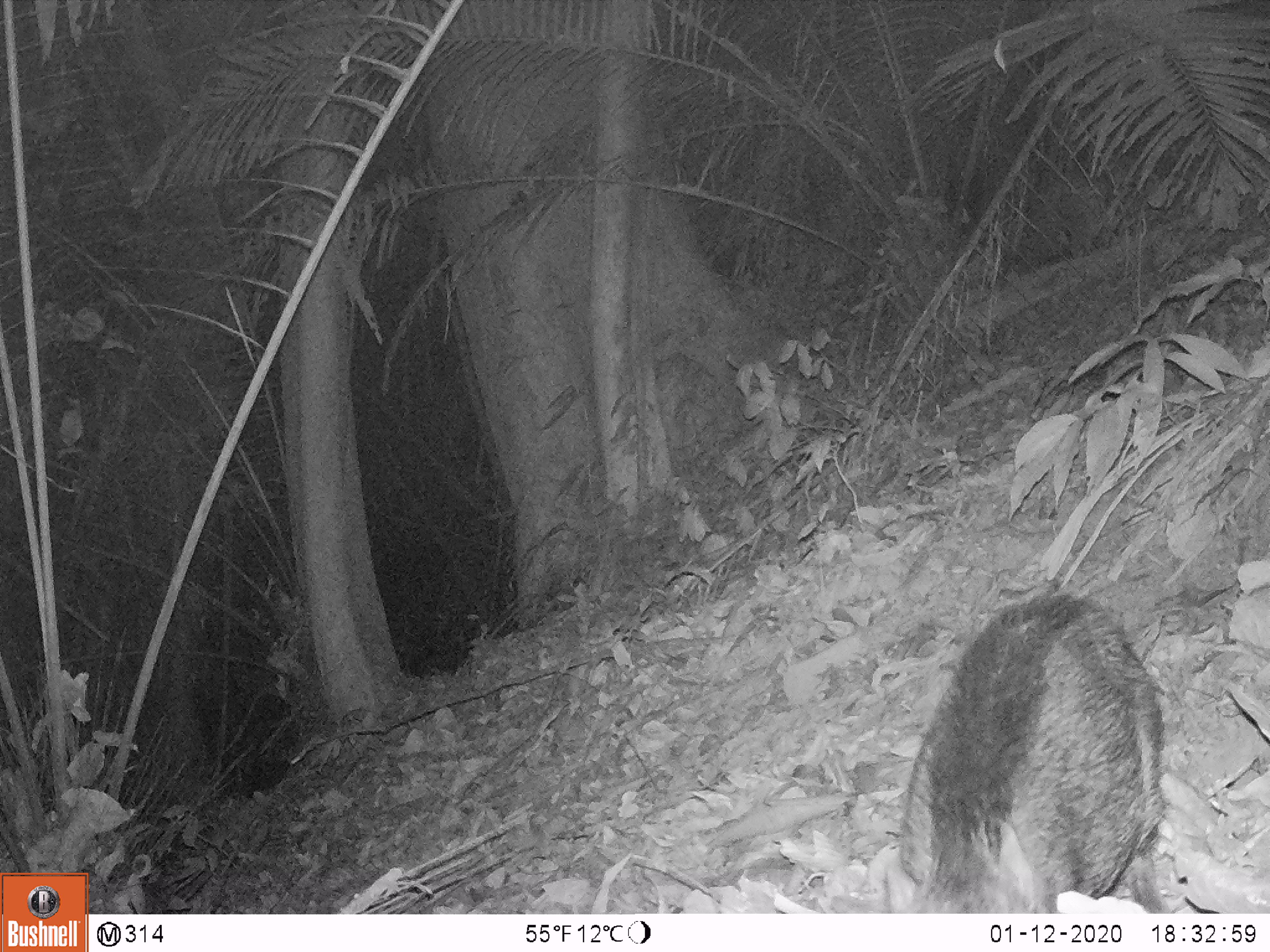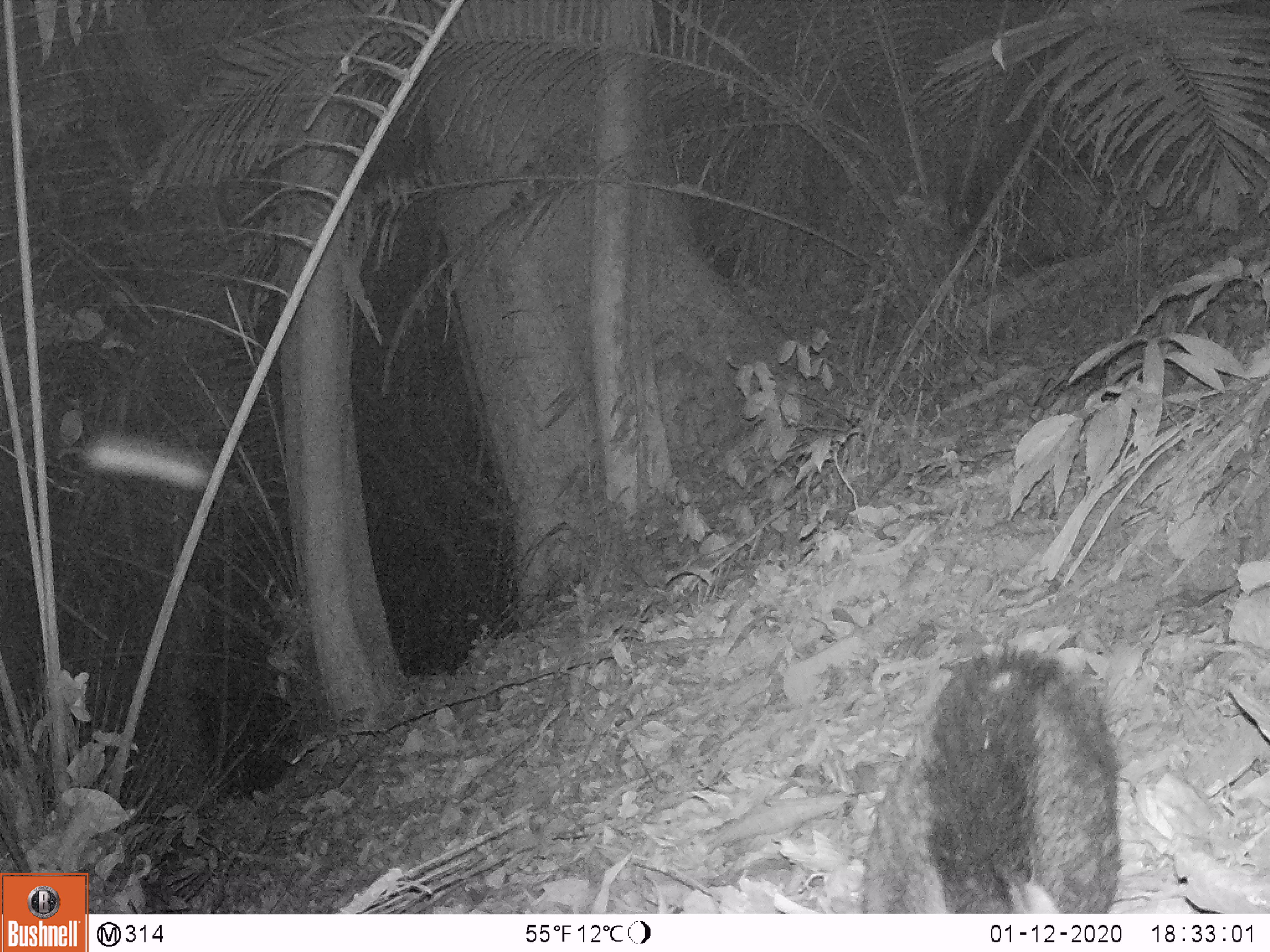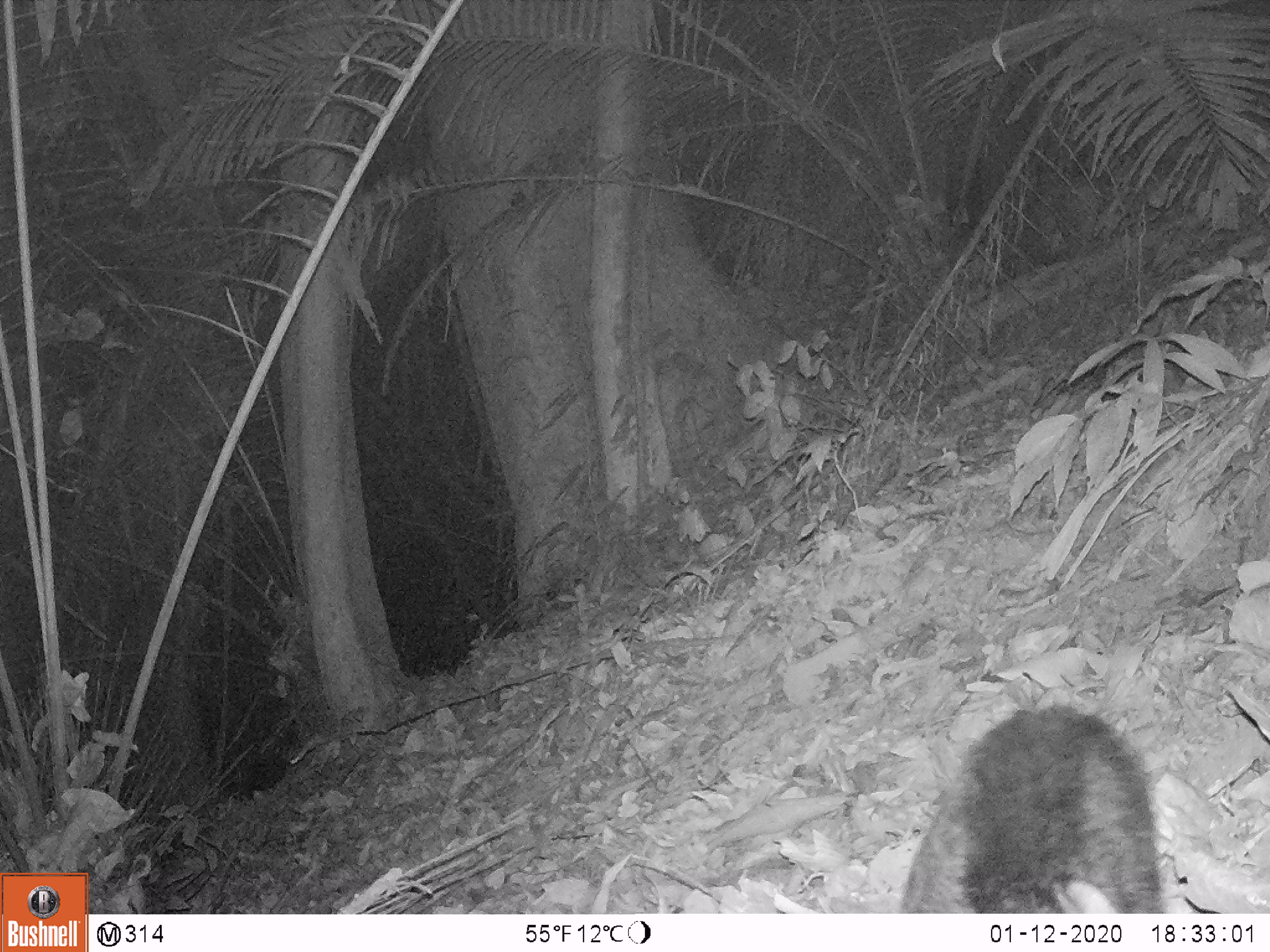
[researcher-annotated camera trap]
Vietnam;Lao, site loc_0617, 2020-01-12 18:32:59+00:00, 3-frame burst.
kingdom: Animalia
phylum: Chordata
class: Mammalia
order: Artiodactyla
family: Suidae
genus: Sus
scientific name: Sus scrofa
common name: eurasian wild pig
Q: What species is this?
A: Eurasian wild pig (Sus scrofa).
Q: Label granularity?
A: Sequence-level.